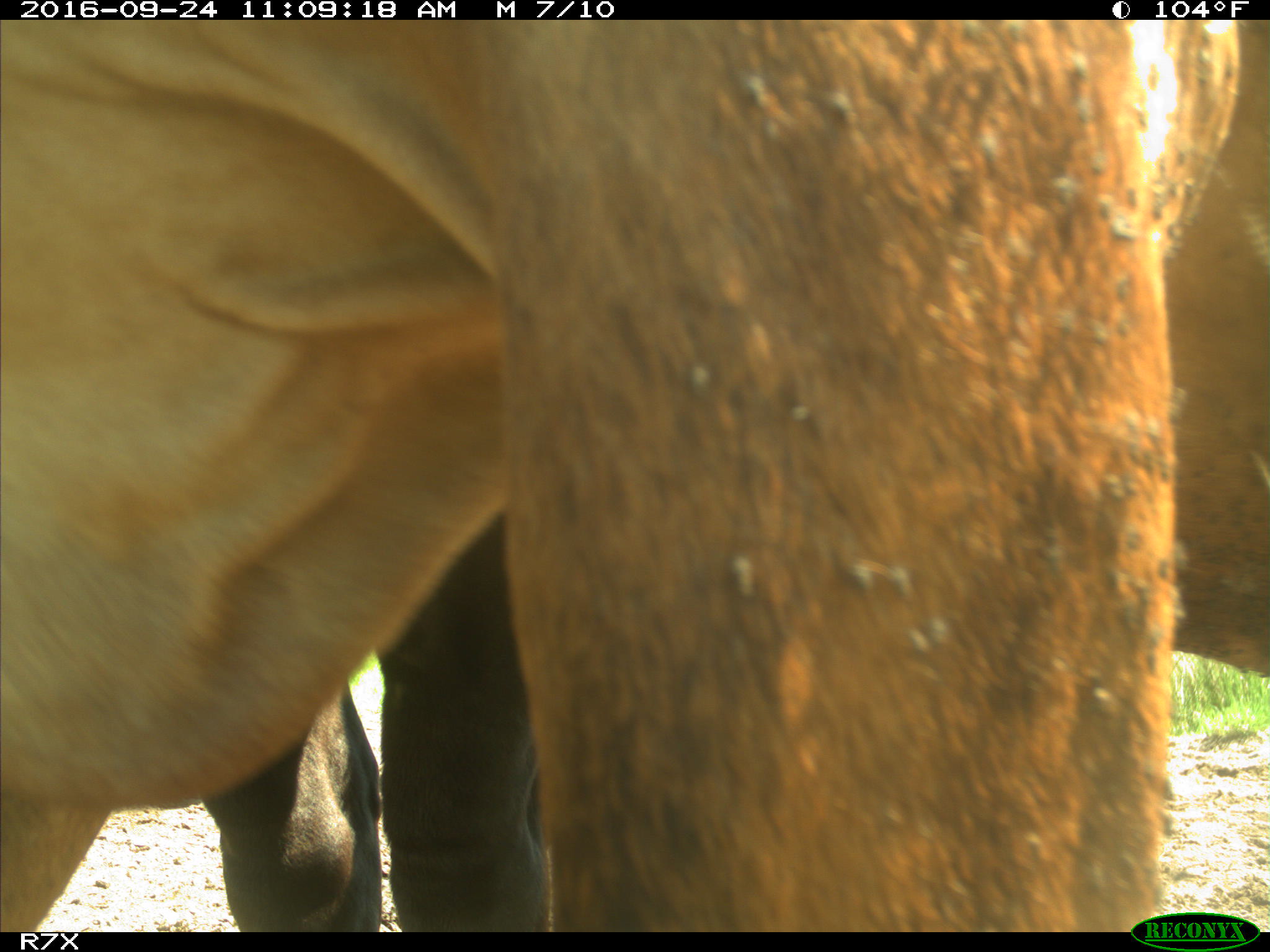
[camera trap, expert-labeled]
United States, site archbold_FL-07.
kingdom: Animalia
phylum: Chordata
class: Mammalia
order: Artiodactyla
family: Bovidae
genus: Bos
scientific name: Bos taurus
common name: domestic cow